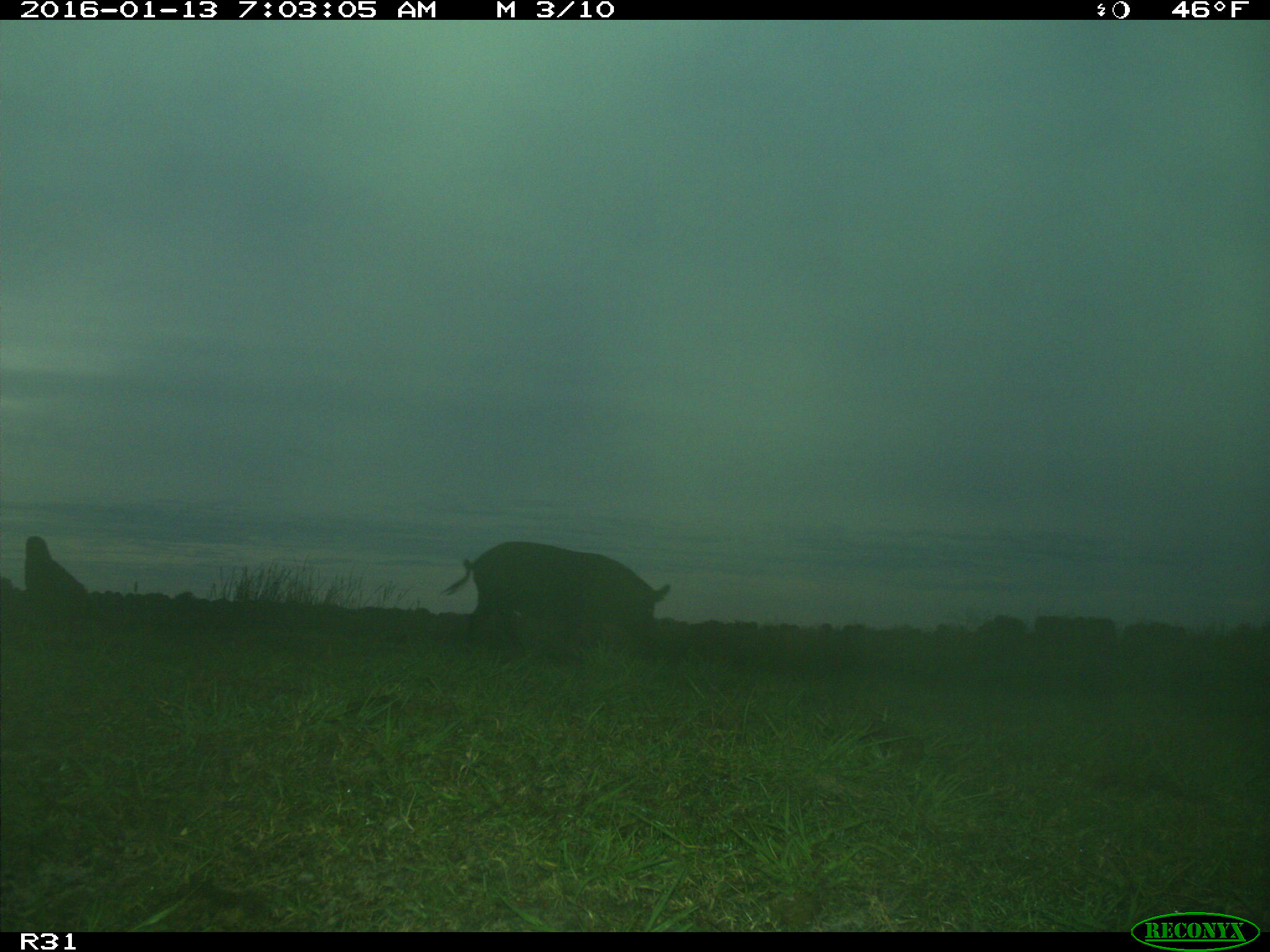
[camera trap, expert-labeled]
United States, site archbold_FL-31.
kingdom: Animalia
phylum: Chordata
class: Mammalia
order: Artiodactyla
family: Suidae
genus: Sus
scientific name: Sus scrofa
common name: wild boar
Sus scrofa (wild boar).